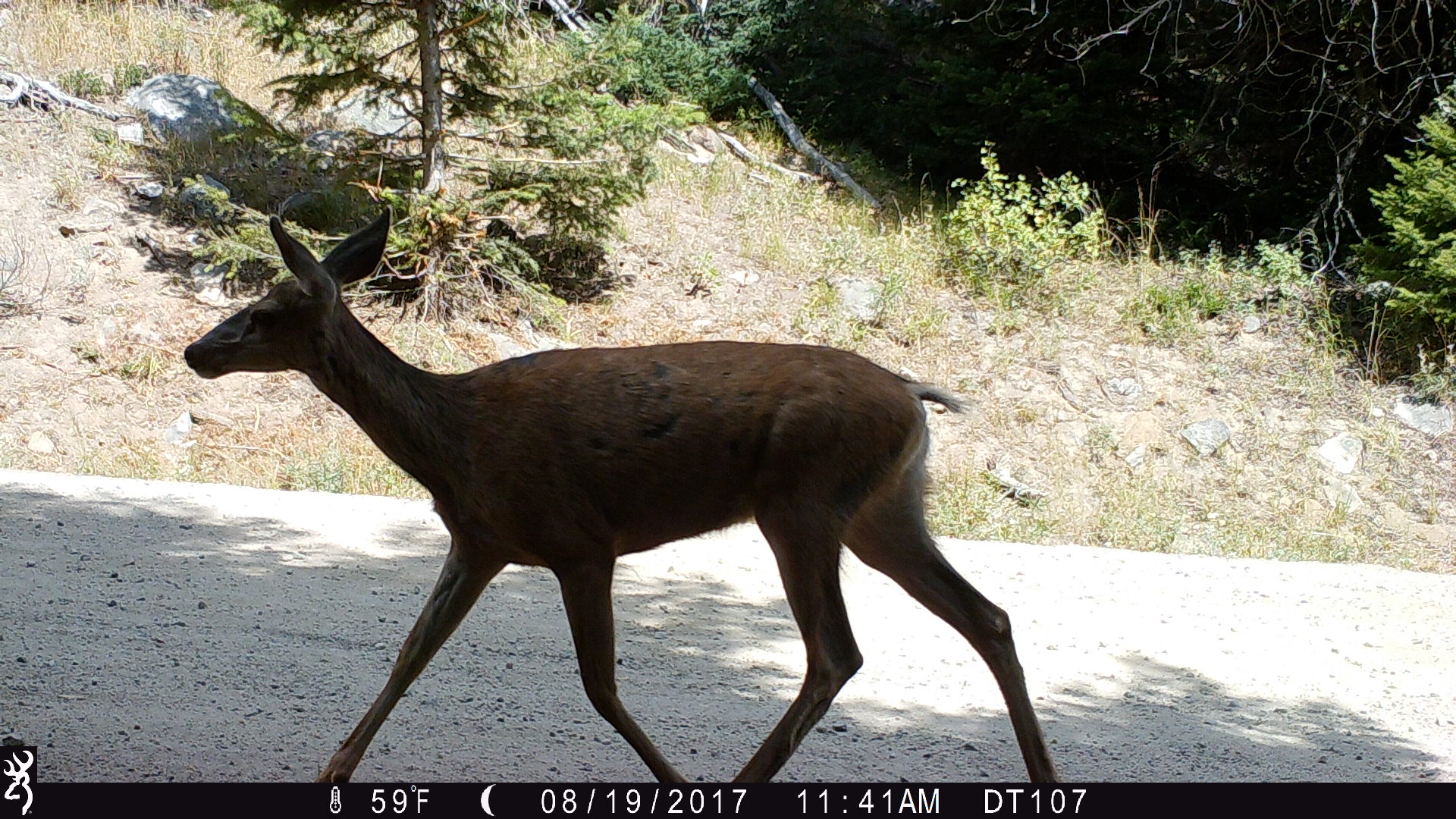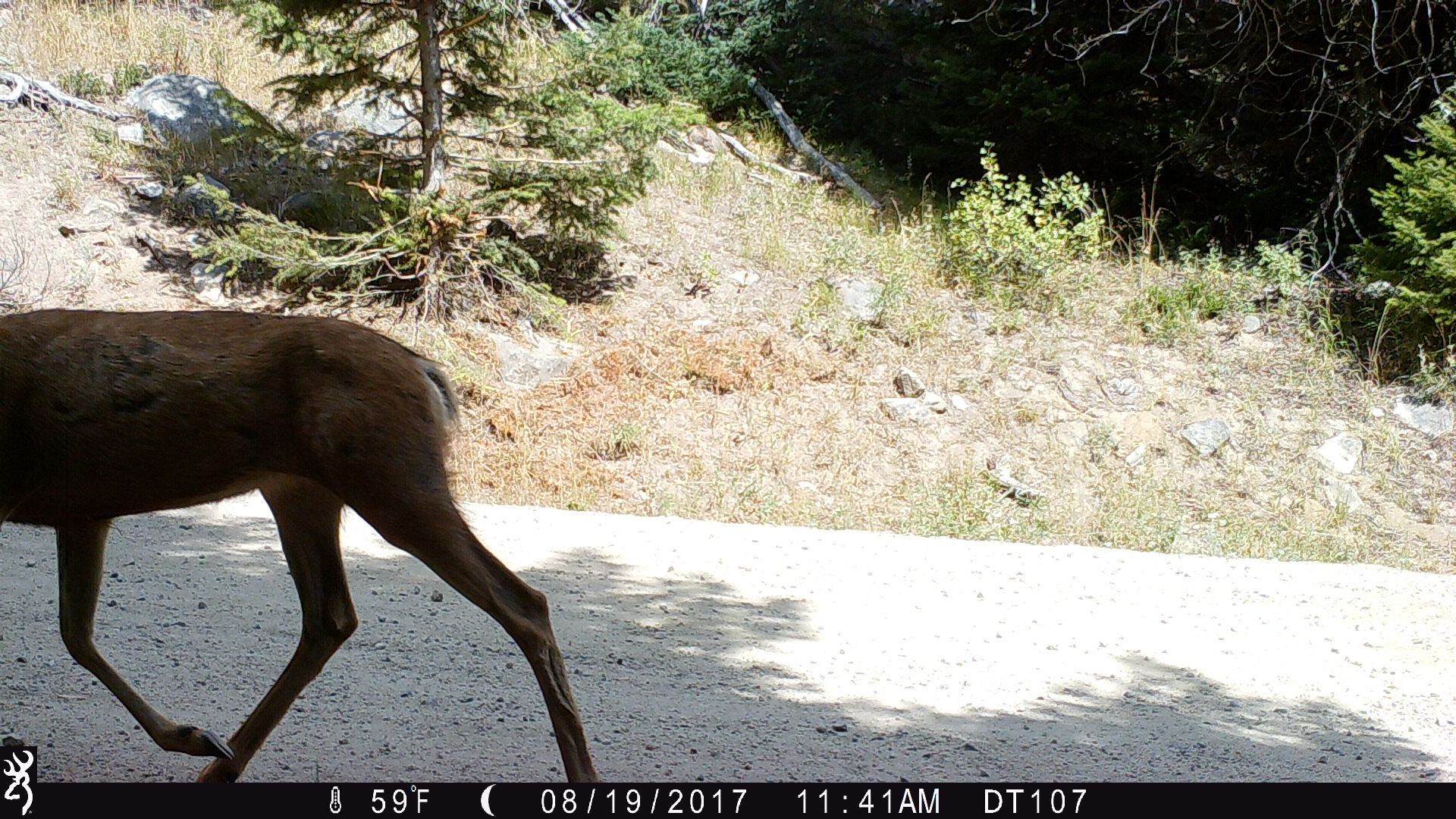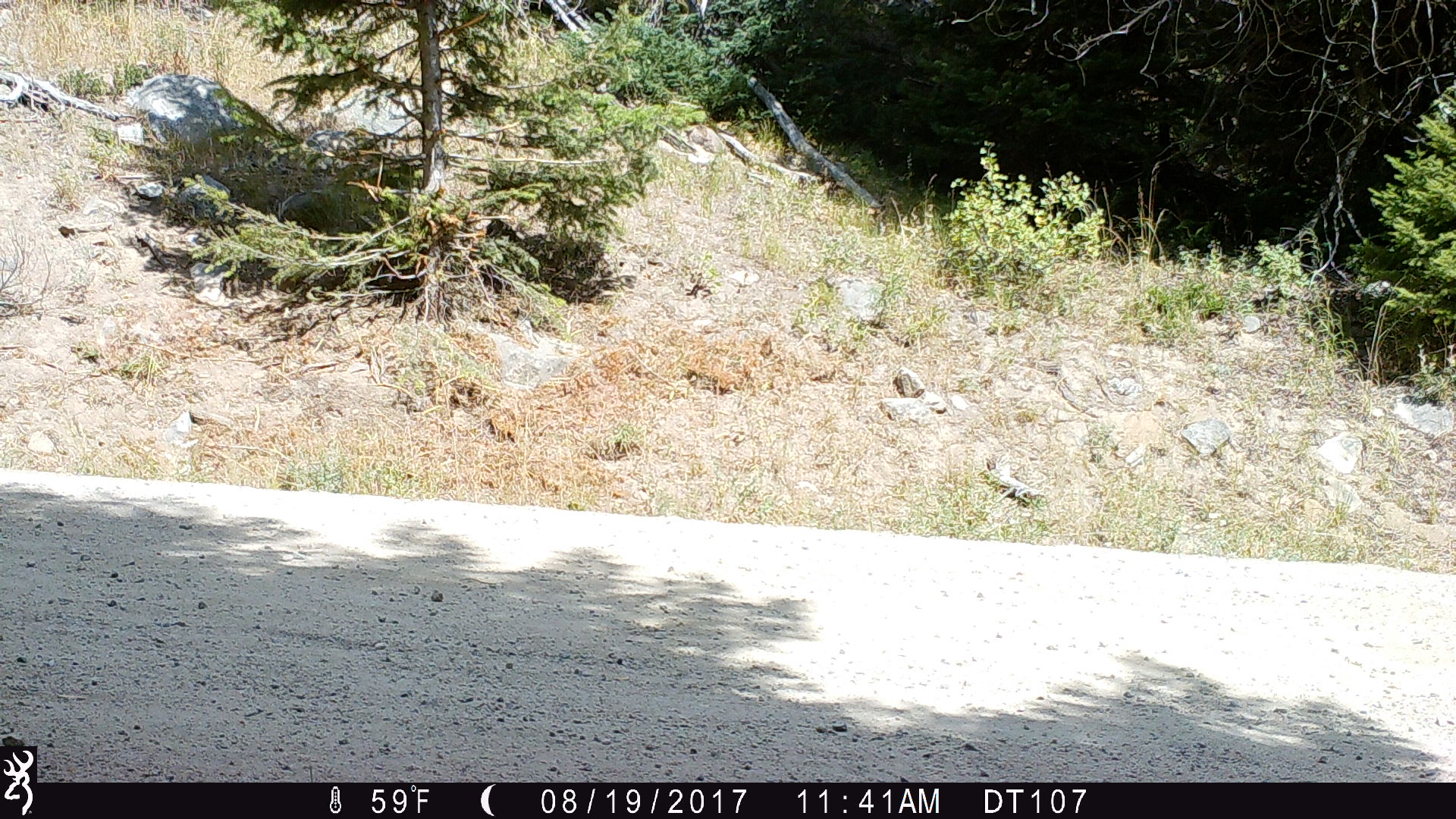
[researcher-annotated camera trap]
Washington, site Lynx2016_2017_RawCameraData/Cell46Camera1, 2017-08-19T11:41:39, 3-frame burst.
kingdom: Animalia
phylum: Chordata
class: Mammalia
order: Artiodactyla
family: Cervidae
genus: Odocoileus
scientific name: Odocoileus hemionus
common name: mule deer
Odocoileus hemionus (mule deer). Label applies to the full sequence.